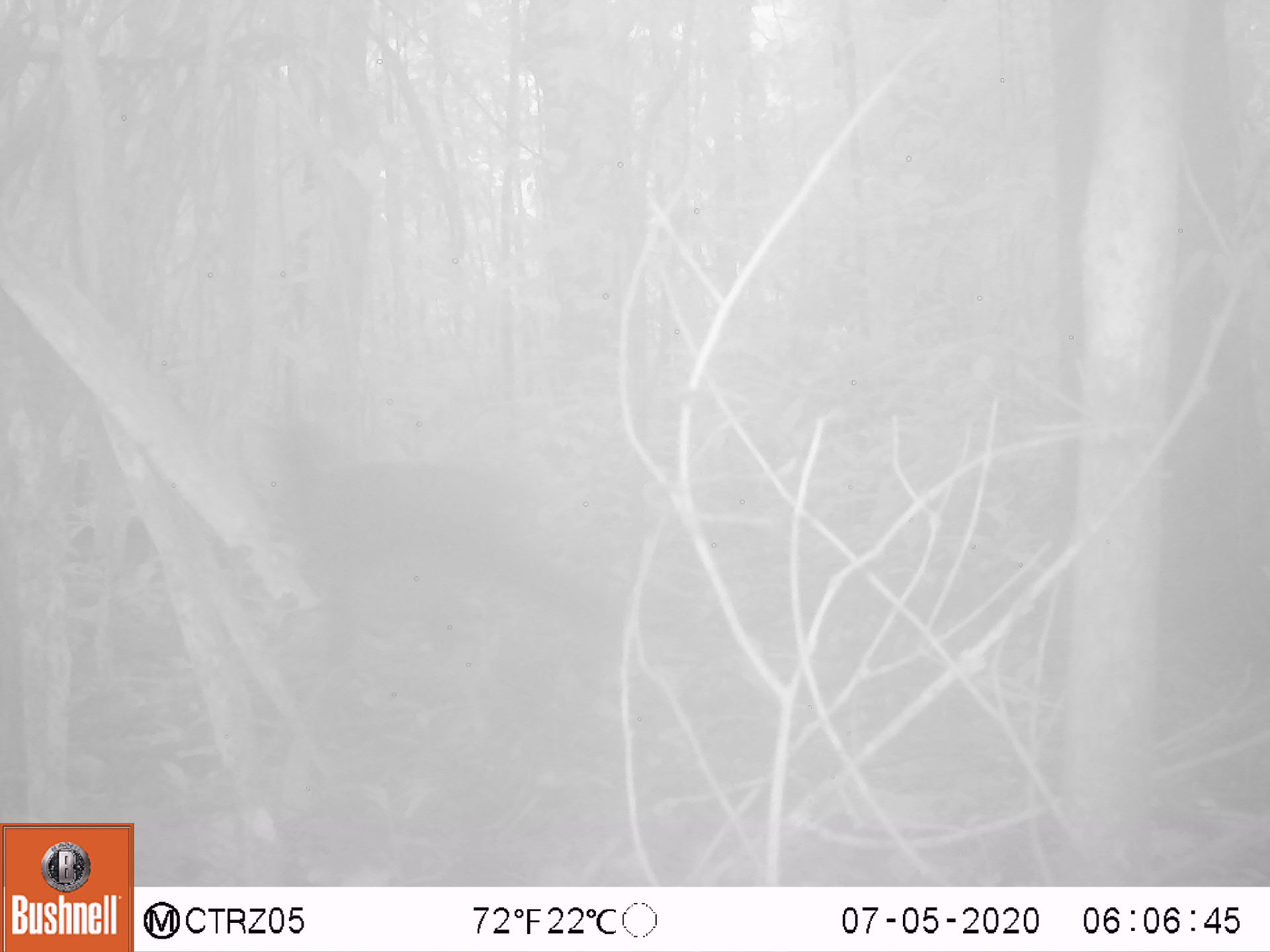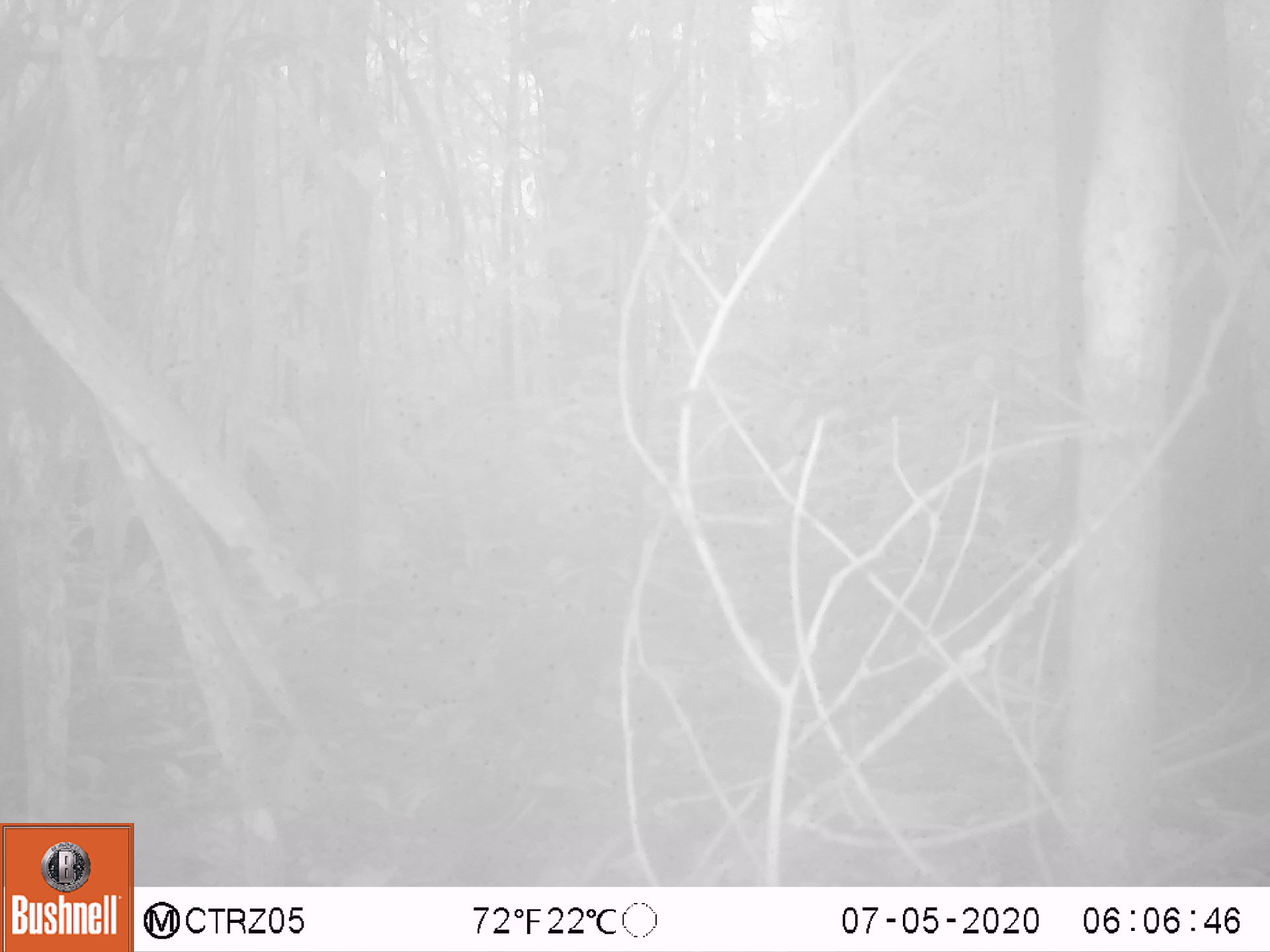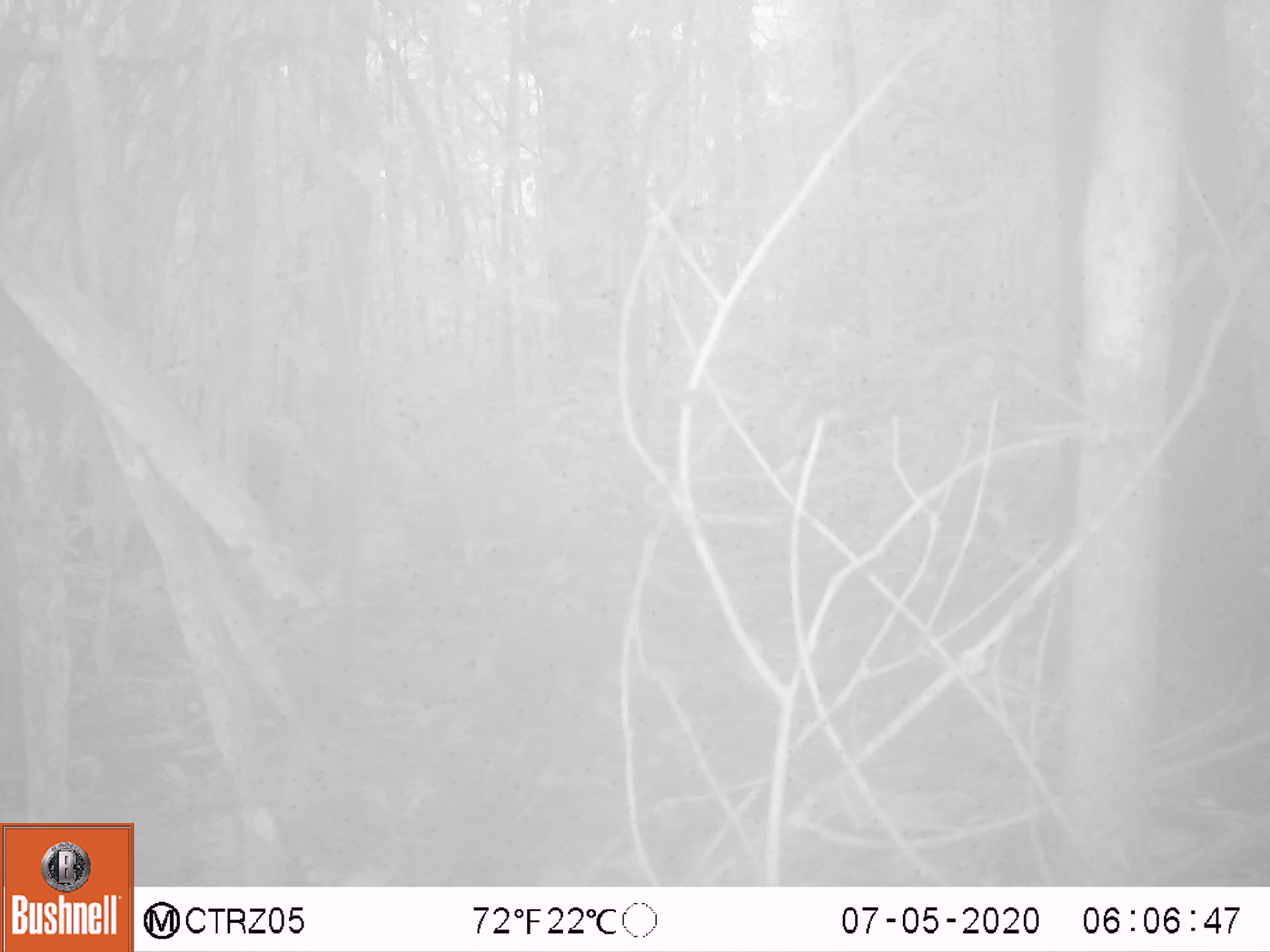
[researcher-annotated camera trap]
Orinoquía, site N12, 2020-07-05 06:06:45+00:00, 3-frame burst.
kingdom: Animalia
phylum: Chordata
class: Aves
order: Galliformes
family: Cracidae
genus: Mitu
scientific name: Mitu salvini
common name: salvin's currasow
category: salvins curassow